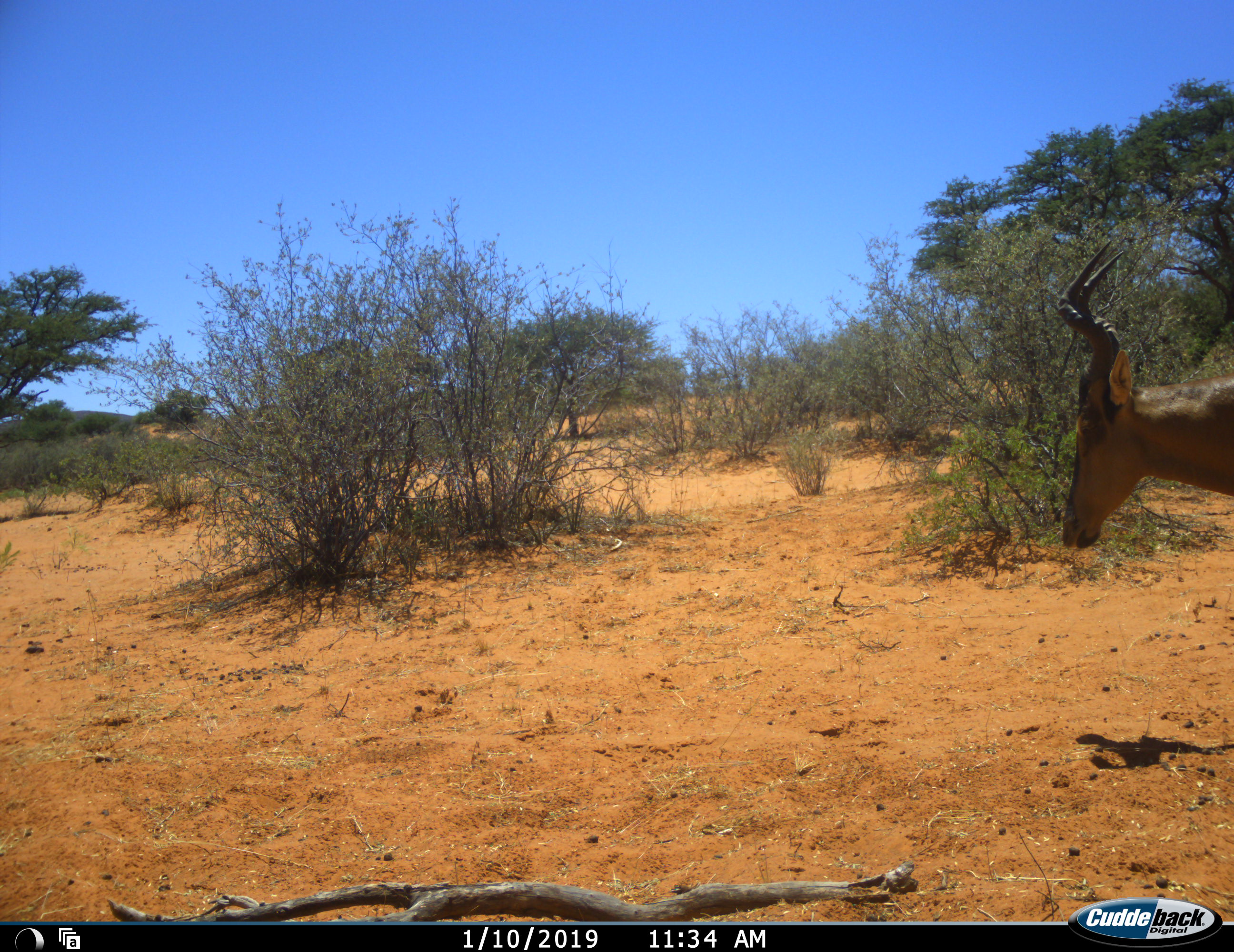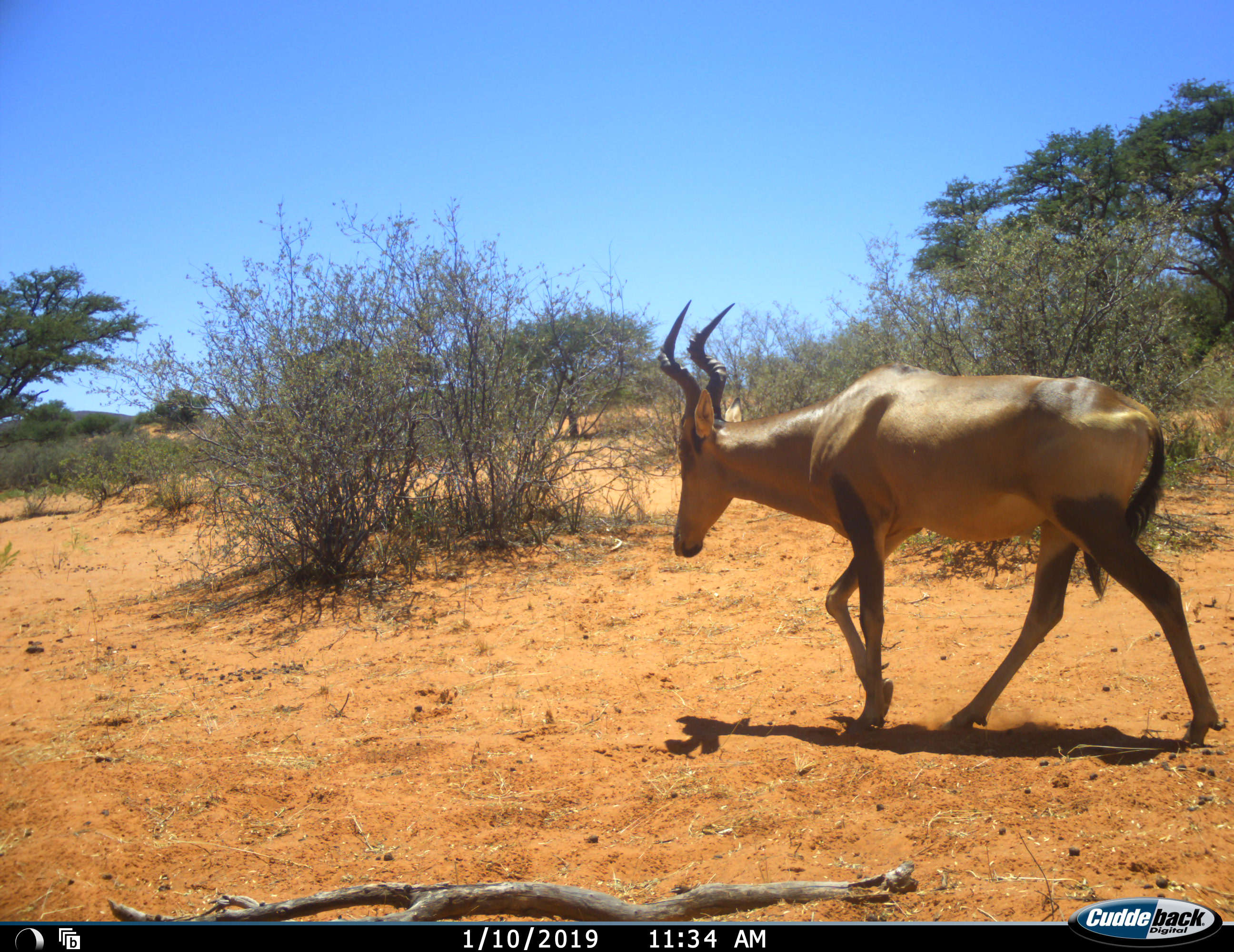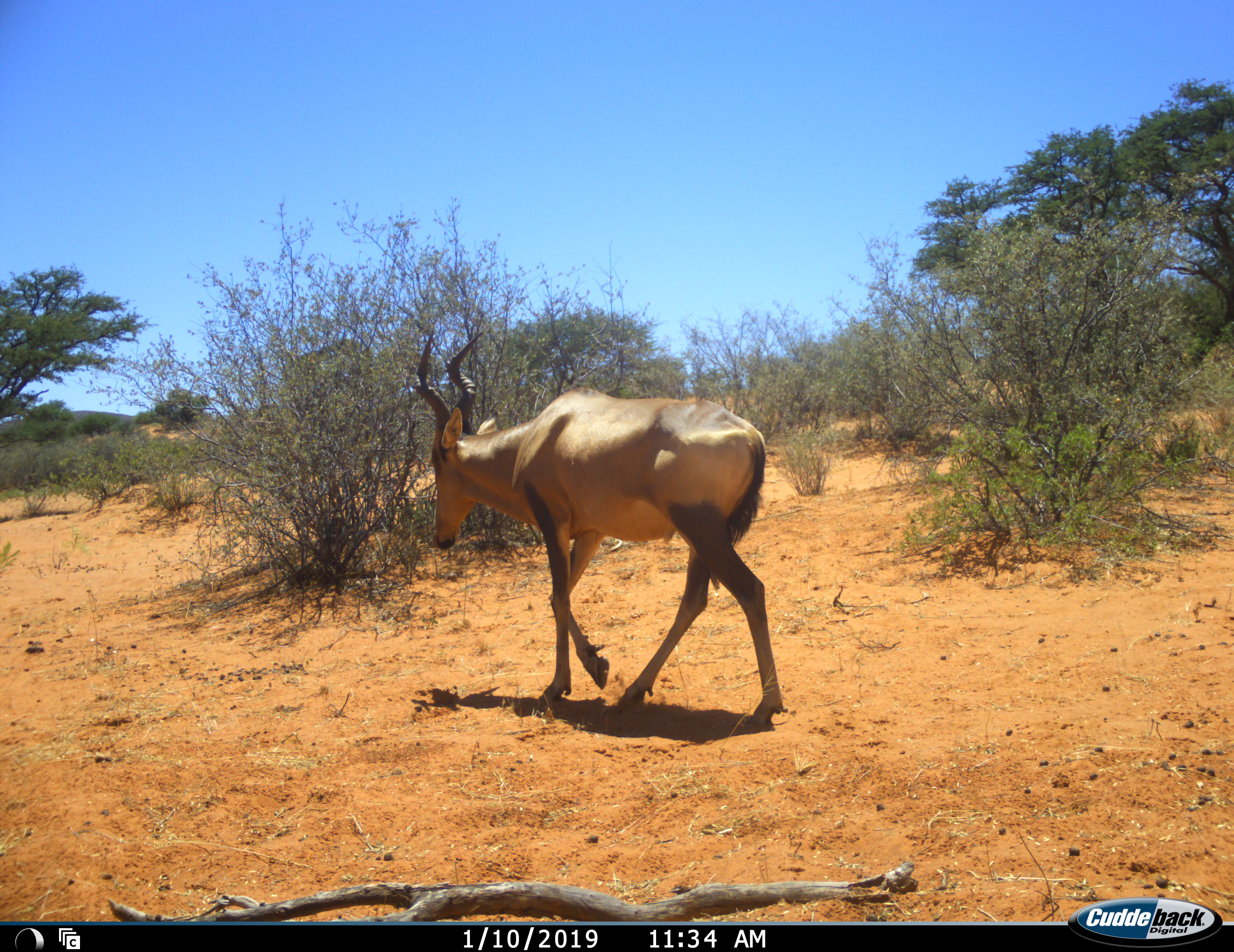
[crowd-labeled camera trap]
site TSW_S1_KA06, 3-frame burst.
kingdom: Animalia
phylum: Chordata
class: Mammalia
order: Artiodactyla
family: Bovidae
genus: Alcelaphus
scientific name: Alcelaphus buselaphus caama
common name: red hartebeest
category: hartebeestred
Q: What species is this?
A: Hartebeestred (red hartebeest) (Alcelaphus buselaphus caama).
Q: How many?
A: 1.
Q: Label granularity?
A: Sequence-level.